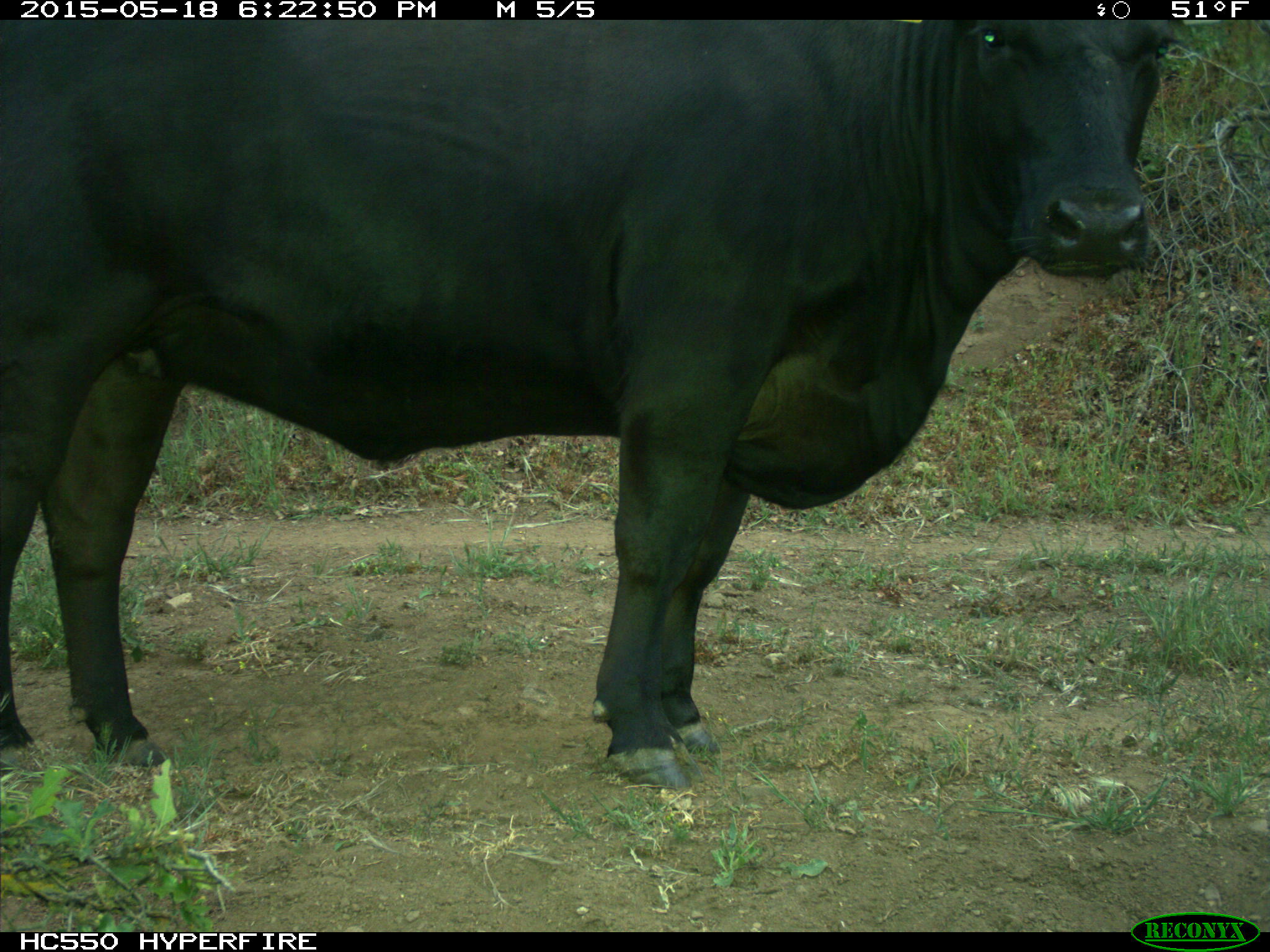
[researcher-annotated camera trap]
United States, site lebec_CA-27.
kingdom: Animalia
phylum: Chordata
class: Mammalia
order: Artiodactyla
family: Bovidae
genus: Bos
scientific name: Bos taurus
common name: domestic cow